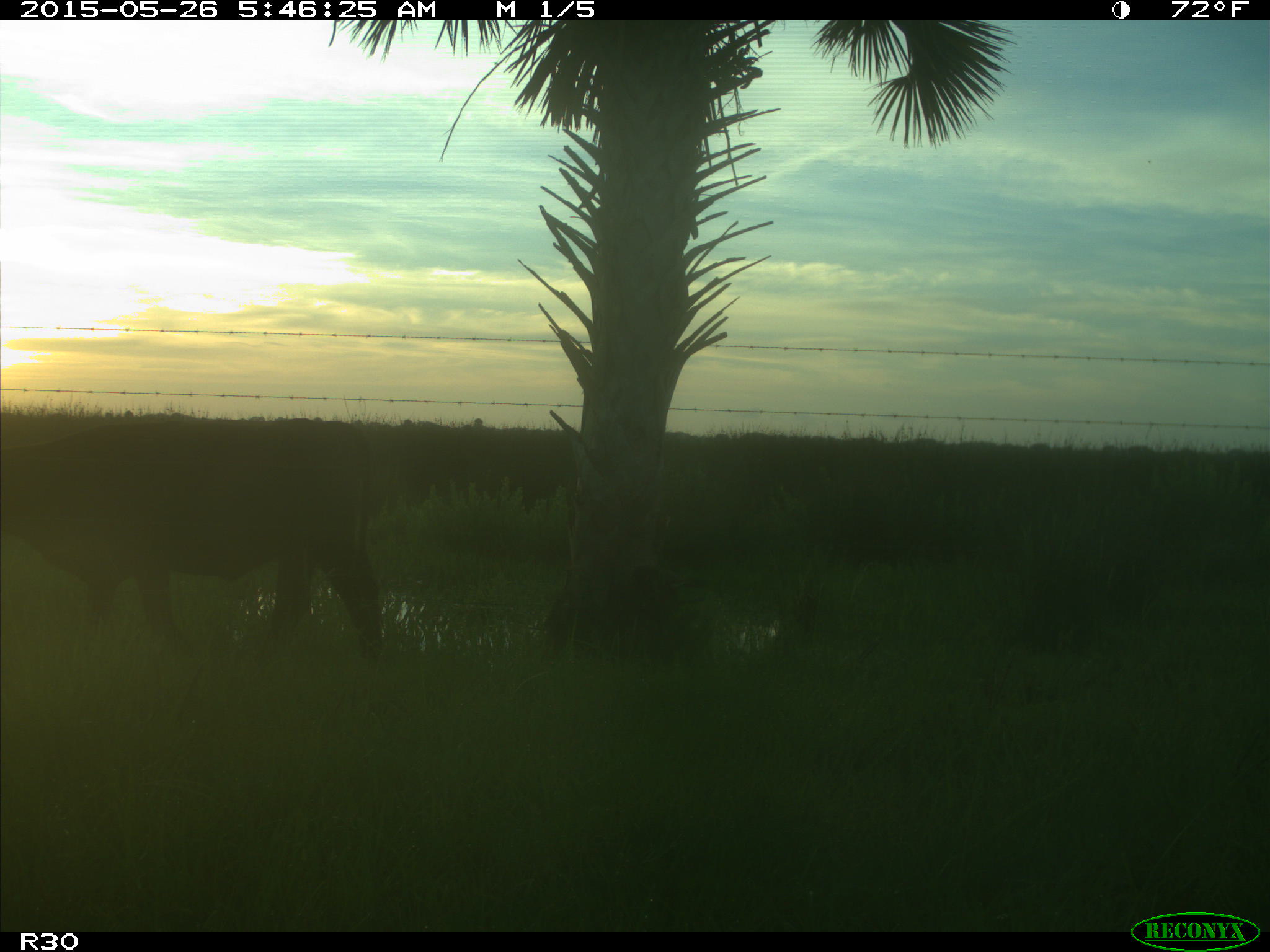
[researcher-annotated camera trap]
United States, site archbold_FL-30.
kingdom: Animalia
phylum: Chordata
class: Mammalia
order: Artiodactyla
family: Bovidae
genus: Bos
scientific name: Bos taurus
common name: domestic cow